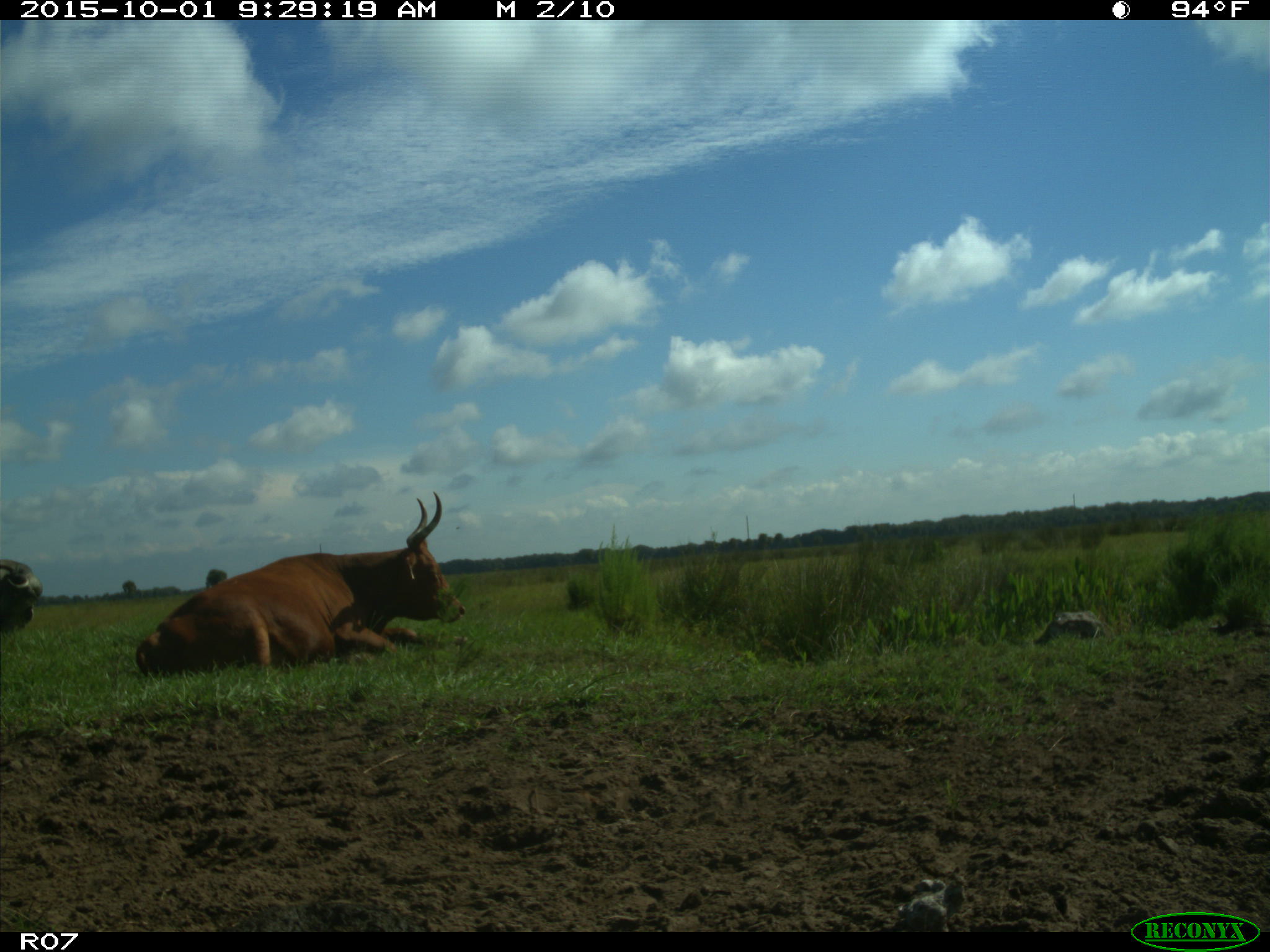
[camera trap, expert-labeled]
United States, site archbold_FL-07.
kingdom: Animalia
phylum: Chordata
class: Mammalia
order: Artiodactyla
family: Bovidae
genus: Bos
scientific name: Bos taurus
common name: domestic cow